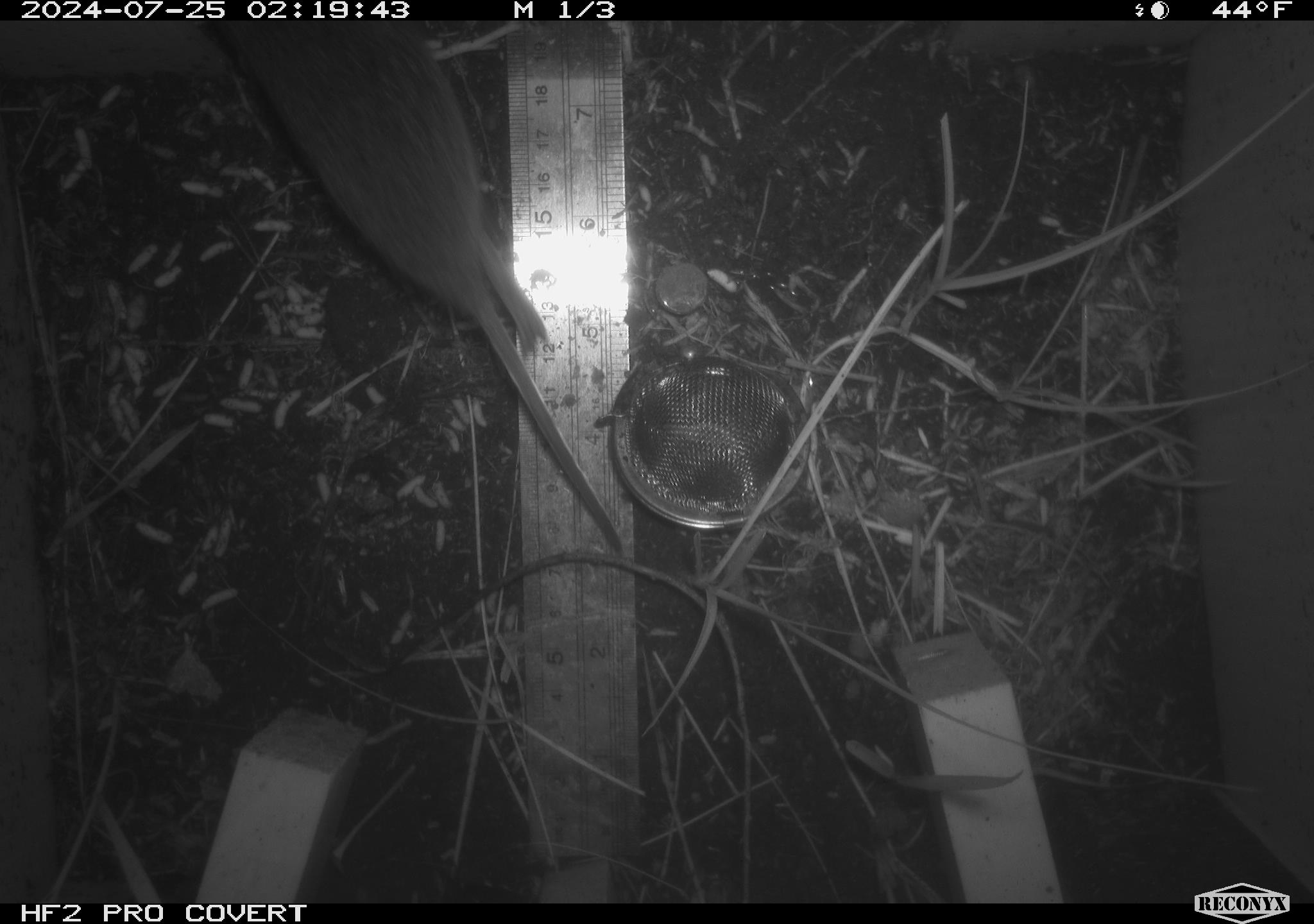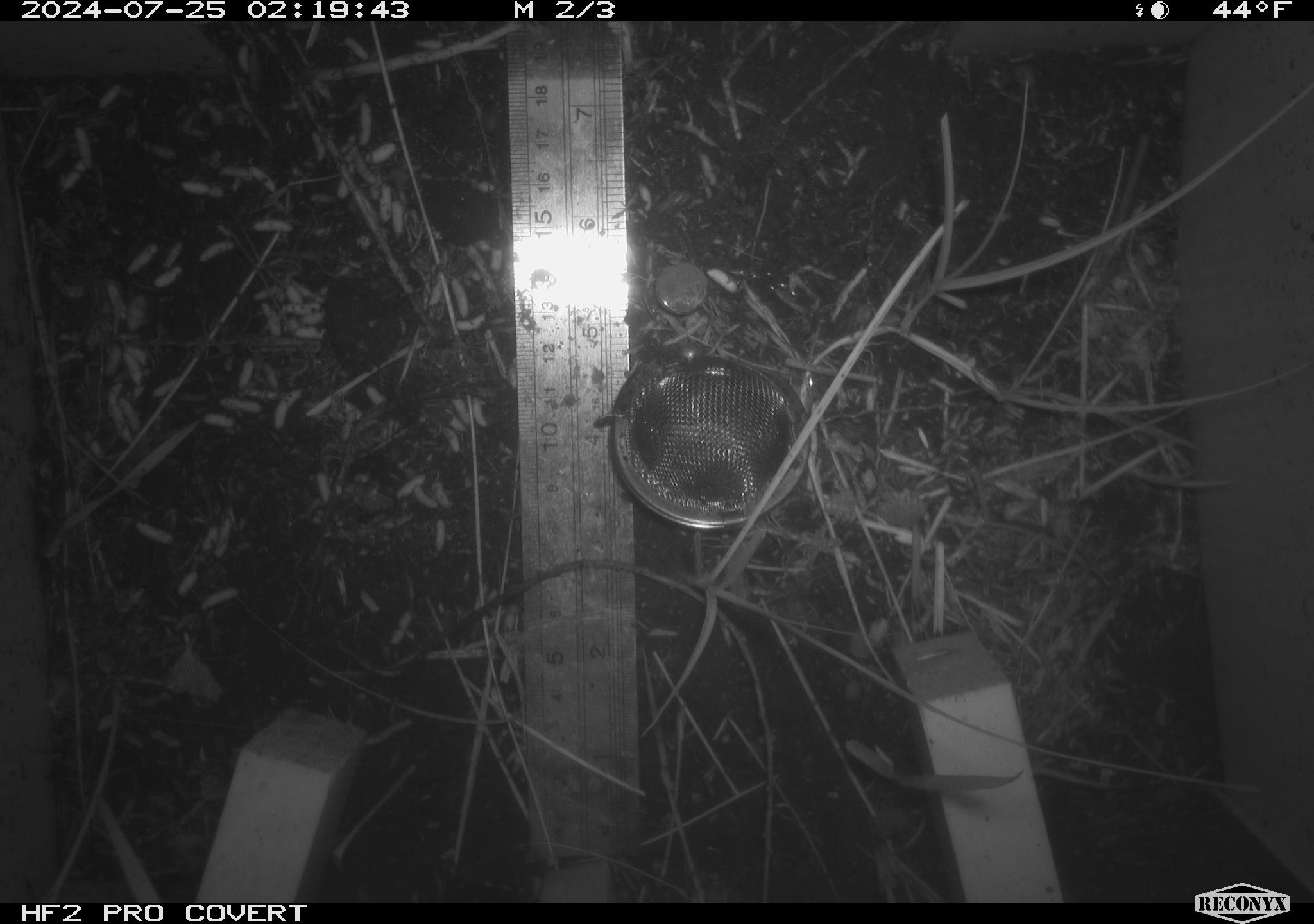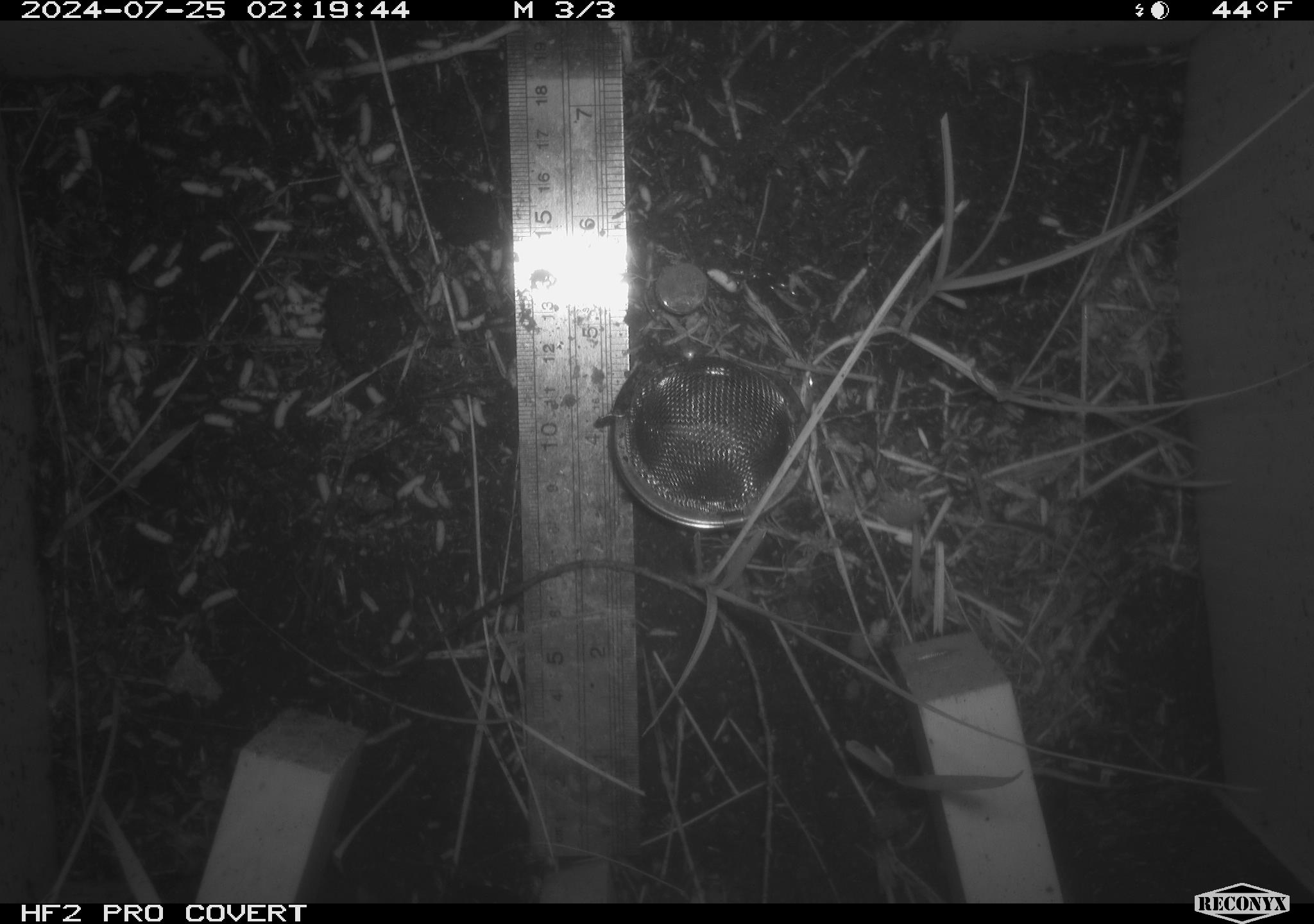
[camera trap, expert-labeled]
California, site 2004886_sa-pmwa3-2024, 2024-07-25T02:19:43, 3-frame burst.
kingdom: Animalia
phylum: Chordata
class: Mammalia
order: Rodentia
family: Cricetidae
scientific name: Arvicolinae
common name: voles, lemmings, and muskrats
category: arvicolinae subfamily